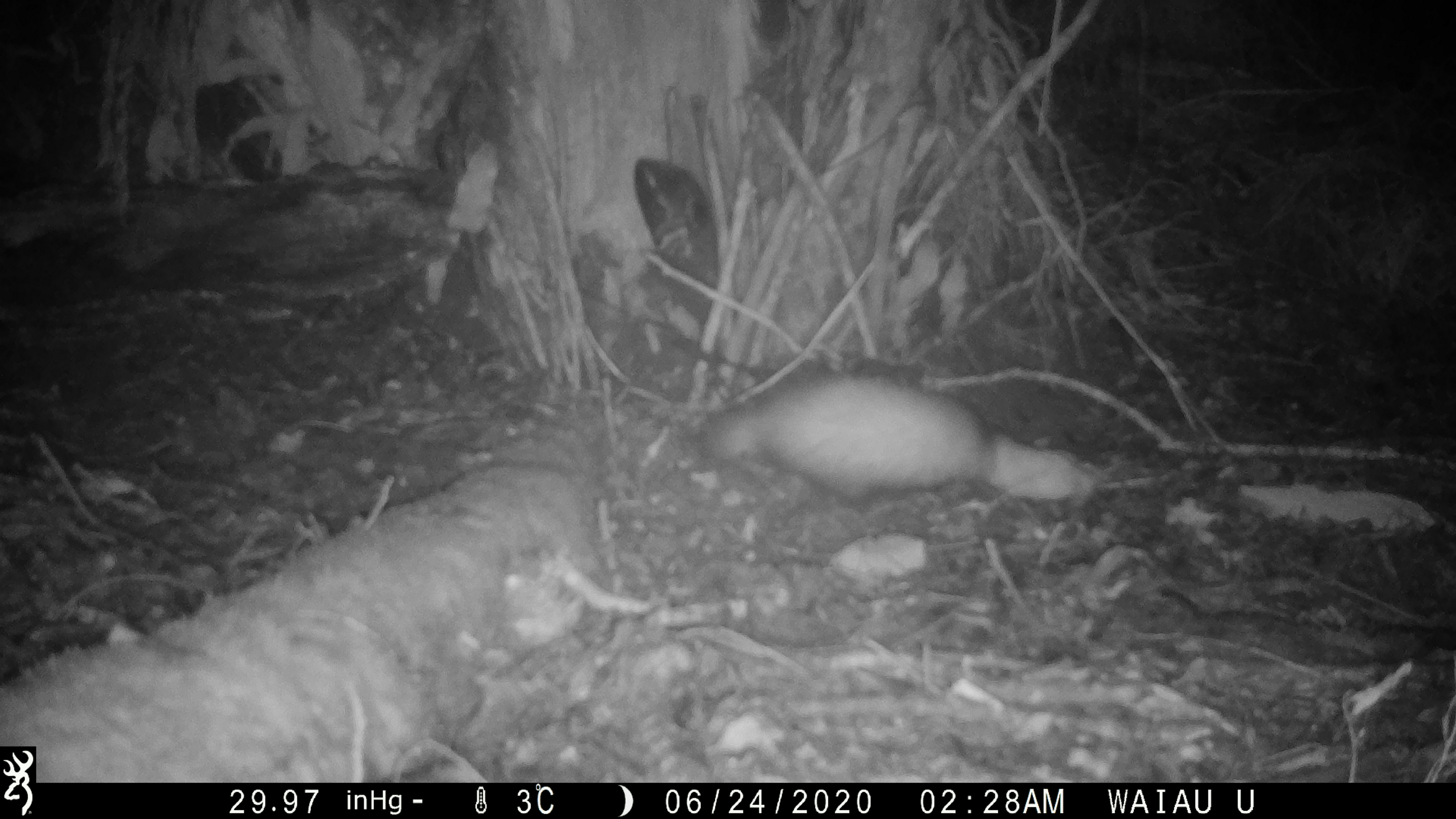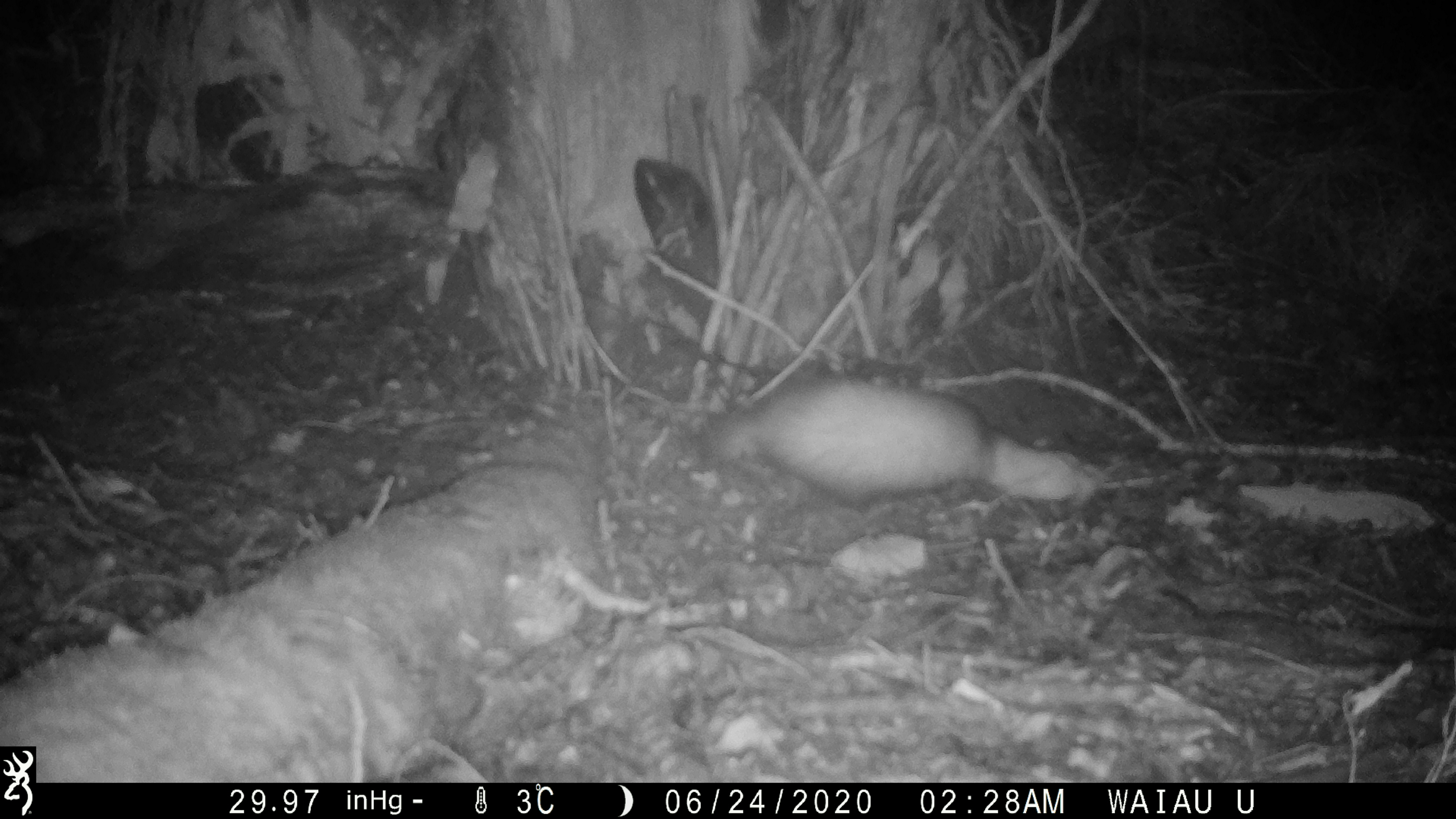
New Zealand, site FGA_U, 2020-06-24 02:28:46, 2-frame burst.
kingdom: Animalia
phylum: Chordata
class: Mammalia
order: Carnivora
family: Mustelidae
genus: Mustela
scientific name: Mustela furo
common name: ferret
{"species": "ferret (Mustela furo)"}